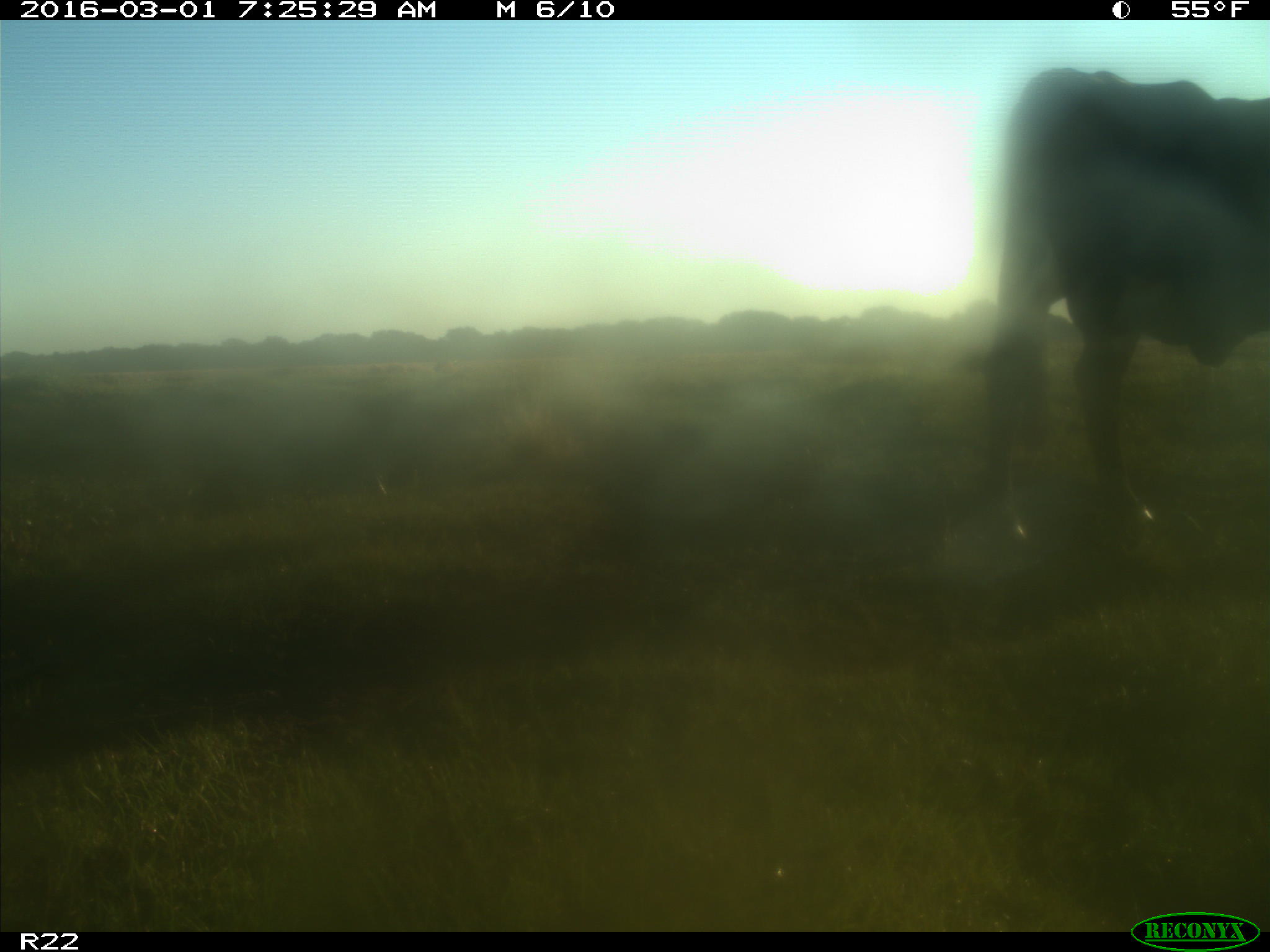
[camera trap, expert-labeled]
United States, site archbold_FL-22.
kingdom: Animalia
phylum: Chordata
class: Mammalia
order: Artiodactyla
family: Bovidae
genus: Bos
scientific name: Bos taurus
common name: domestic cow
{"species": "Bos taurus (domestic cow)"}